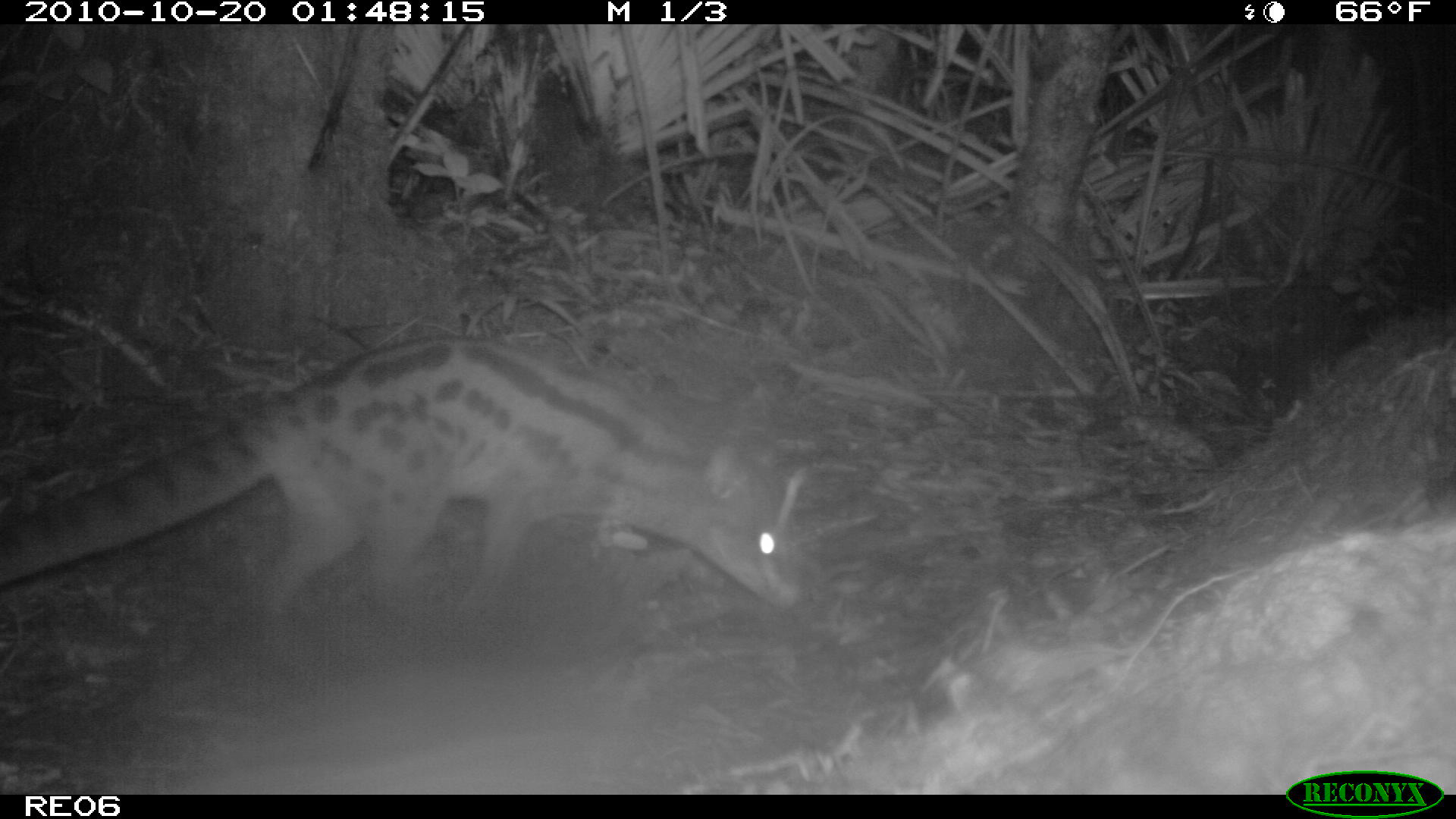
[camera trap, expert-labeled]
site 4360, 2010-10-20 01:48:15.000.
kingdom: Animalia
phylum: Chordata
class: Mammalia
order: Carnivora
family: Eupleridae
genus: Fossa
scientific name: Fossa fossana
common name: fanaloka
Fossa fossana (fanaloka), count 1.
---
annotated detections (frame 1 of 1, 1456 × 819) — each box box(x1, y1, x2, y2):
fossa fossana: box(0, 331, 805, 667)